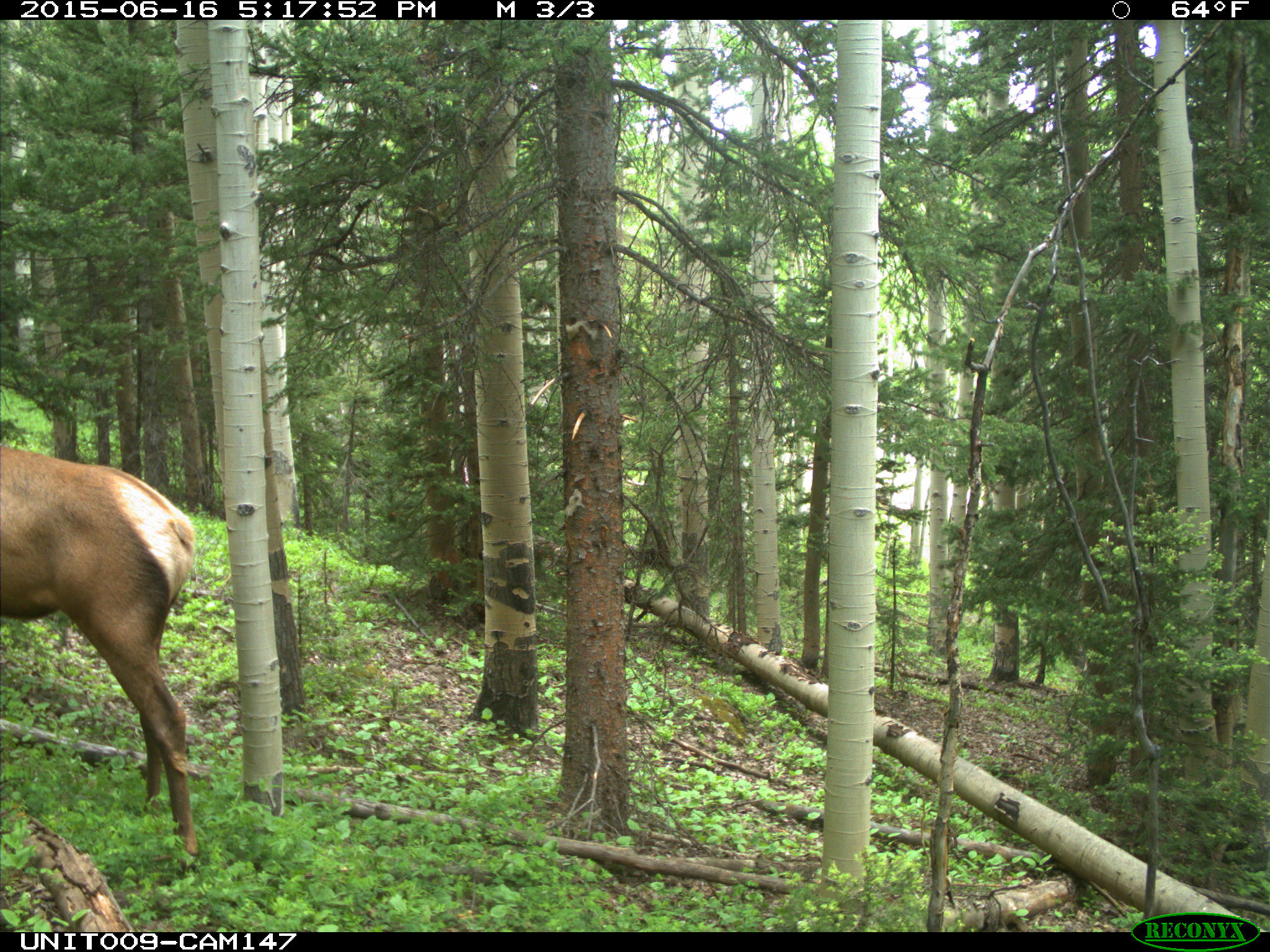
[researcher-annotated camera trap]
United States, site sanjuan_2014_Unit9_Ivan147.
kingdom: Animalia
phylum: Chordata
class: Mammalia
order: Artiodactyla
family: Cervidae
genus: Cervus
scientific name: Cervus elaphus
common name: red deer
Cervus elaphus (red deer).